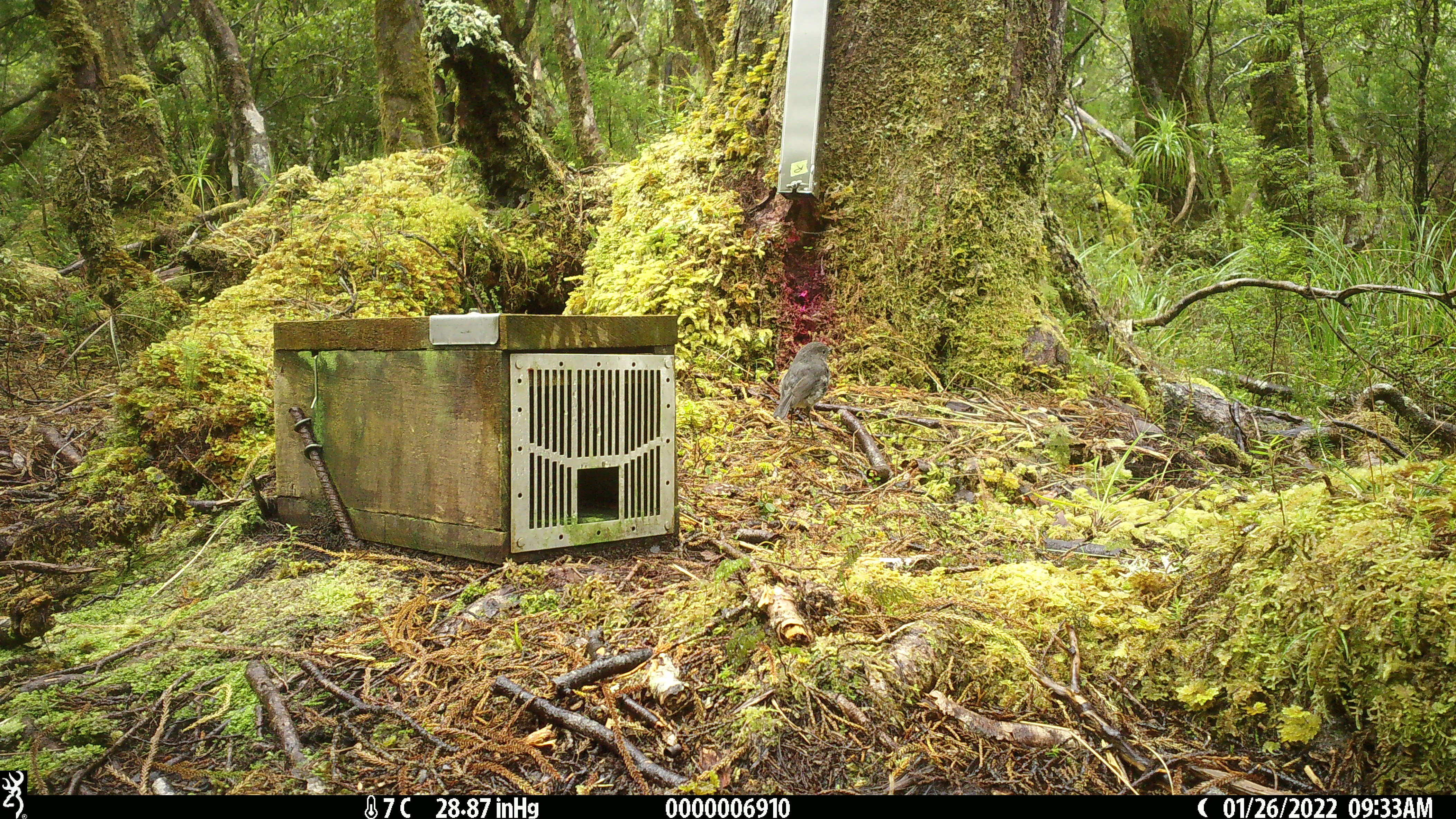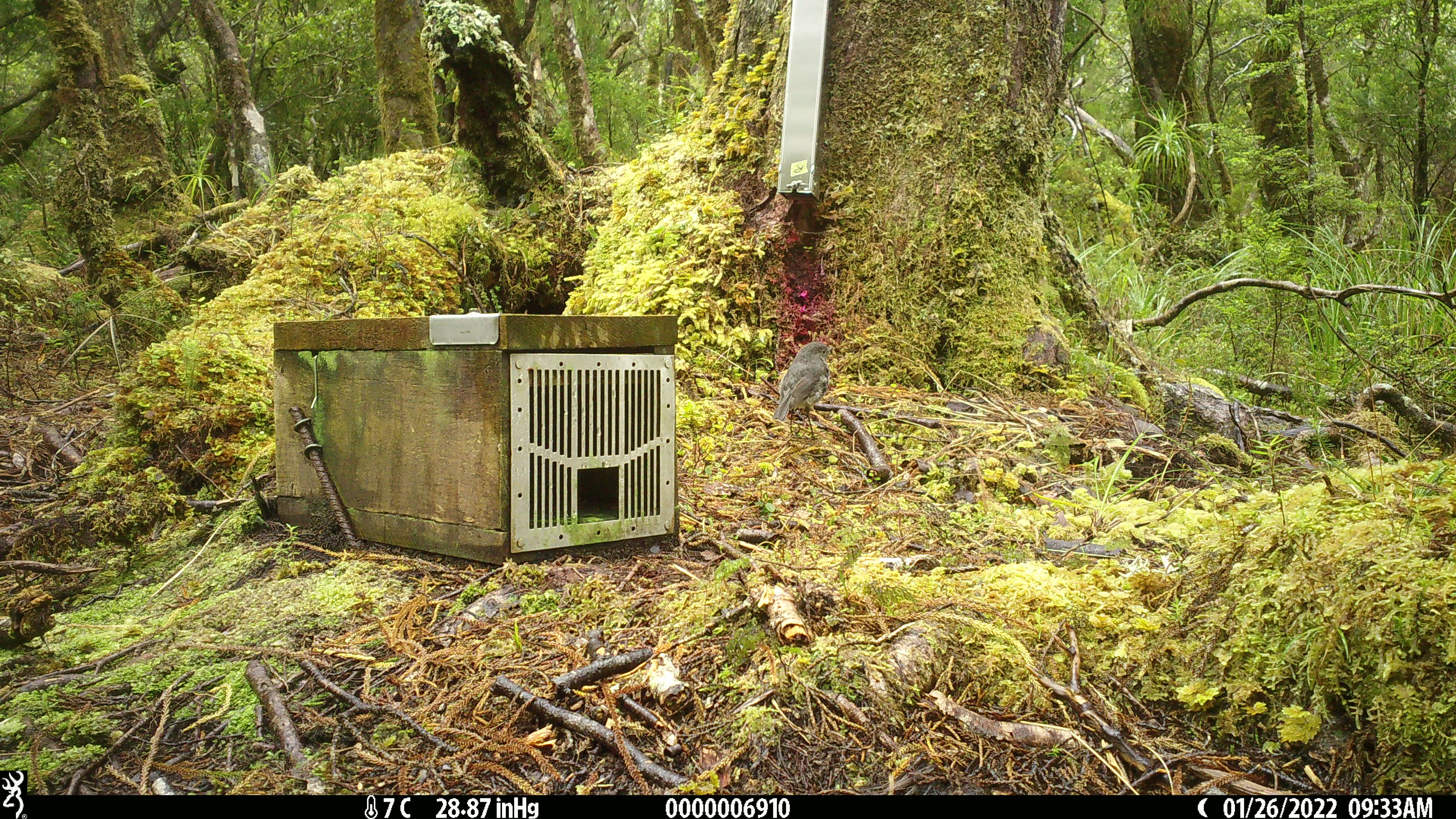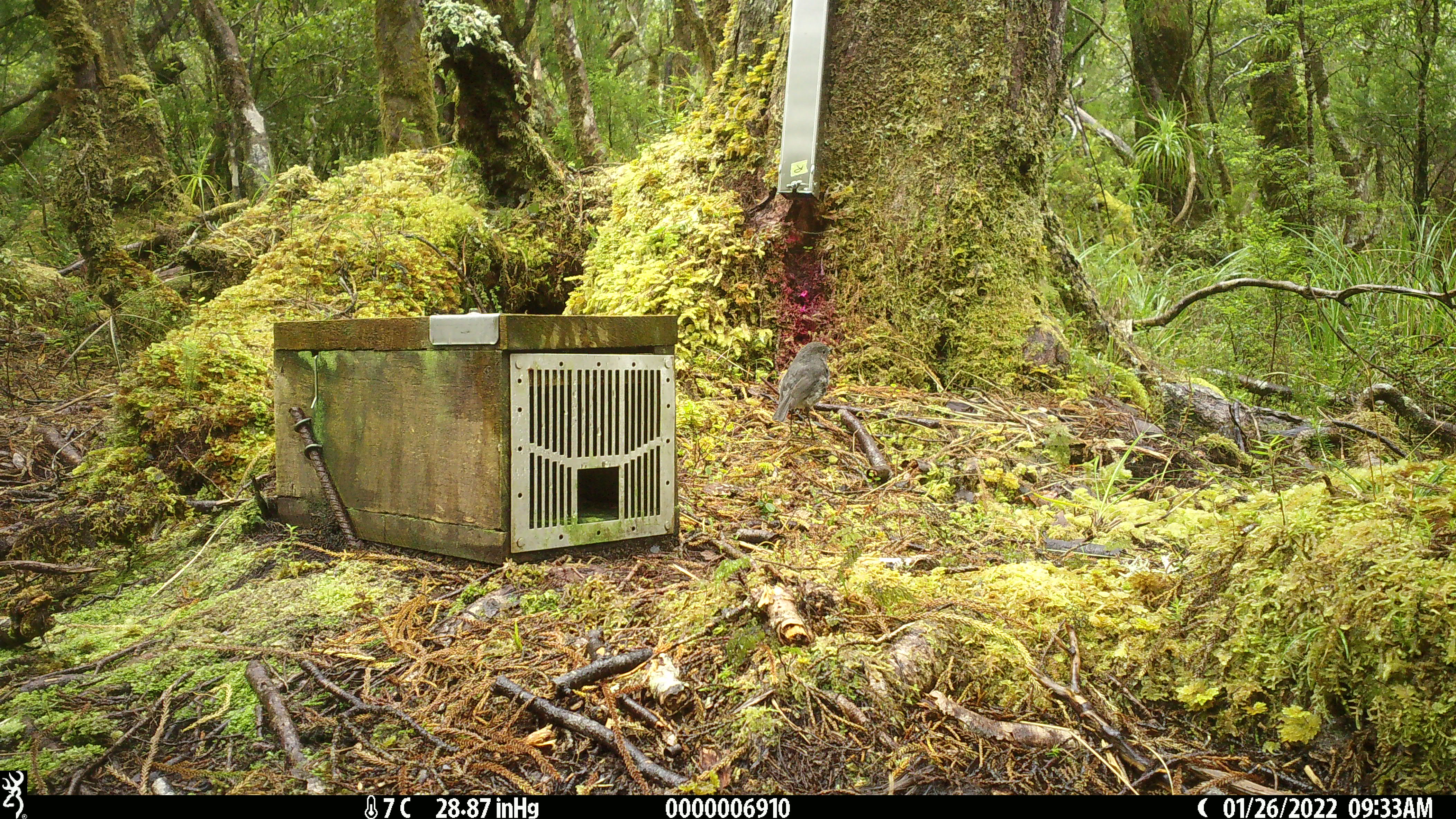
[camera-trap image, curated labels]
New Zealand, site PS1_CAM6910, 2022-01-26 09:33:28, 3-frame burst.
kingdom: Animalia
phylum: Chordata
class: Aves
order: Passeriformes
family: Petroicidae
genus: Petroica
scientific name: Petroica australis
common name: new zealand robin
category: robin